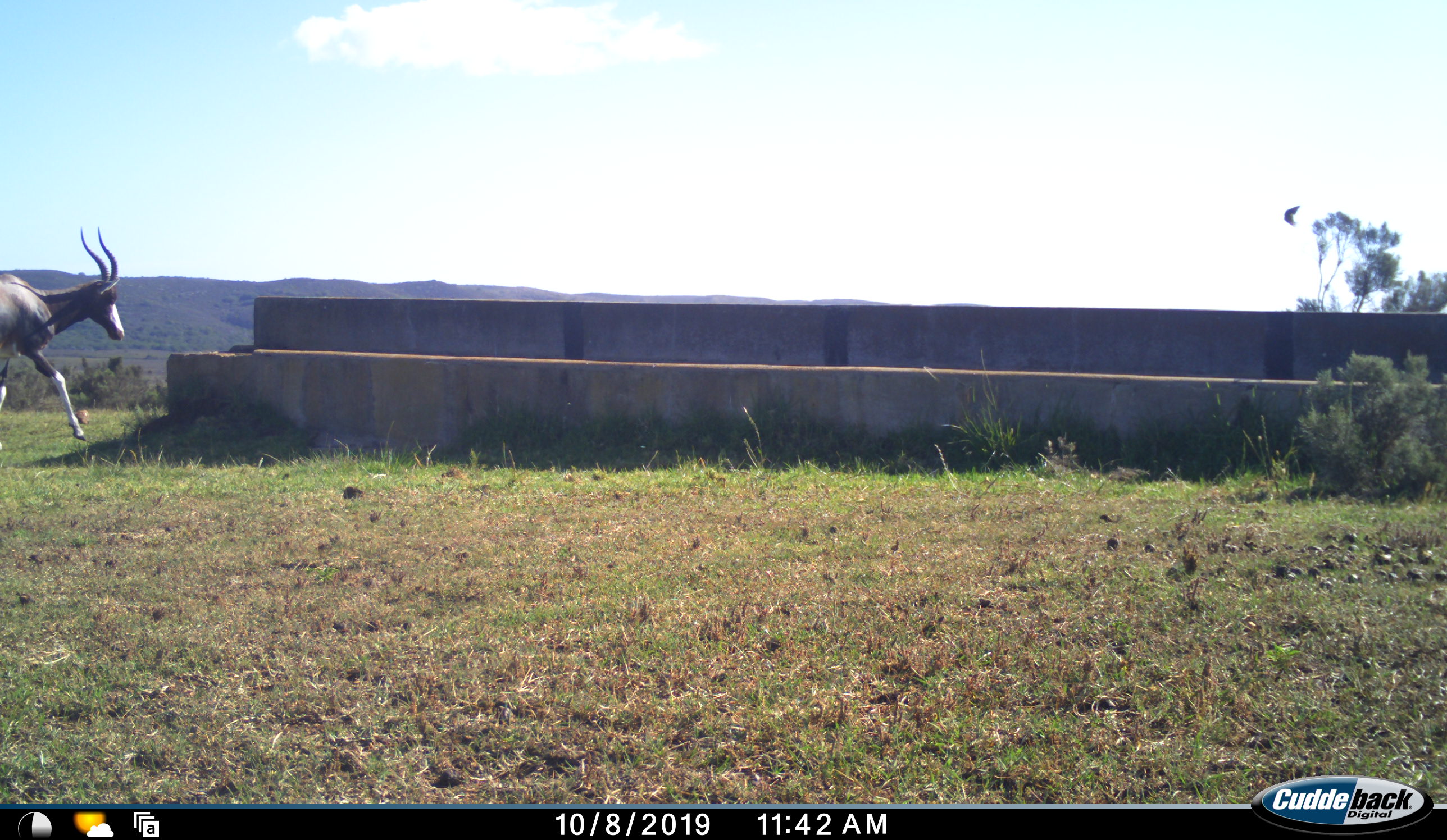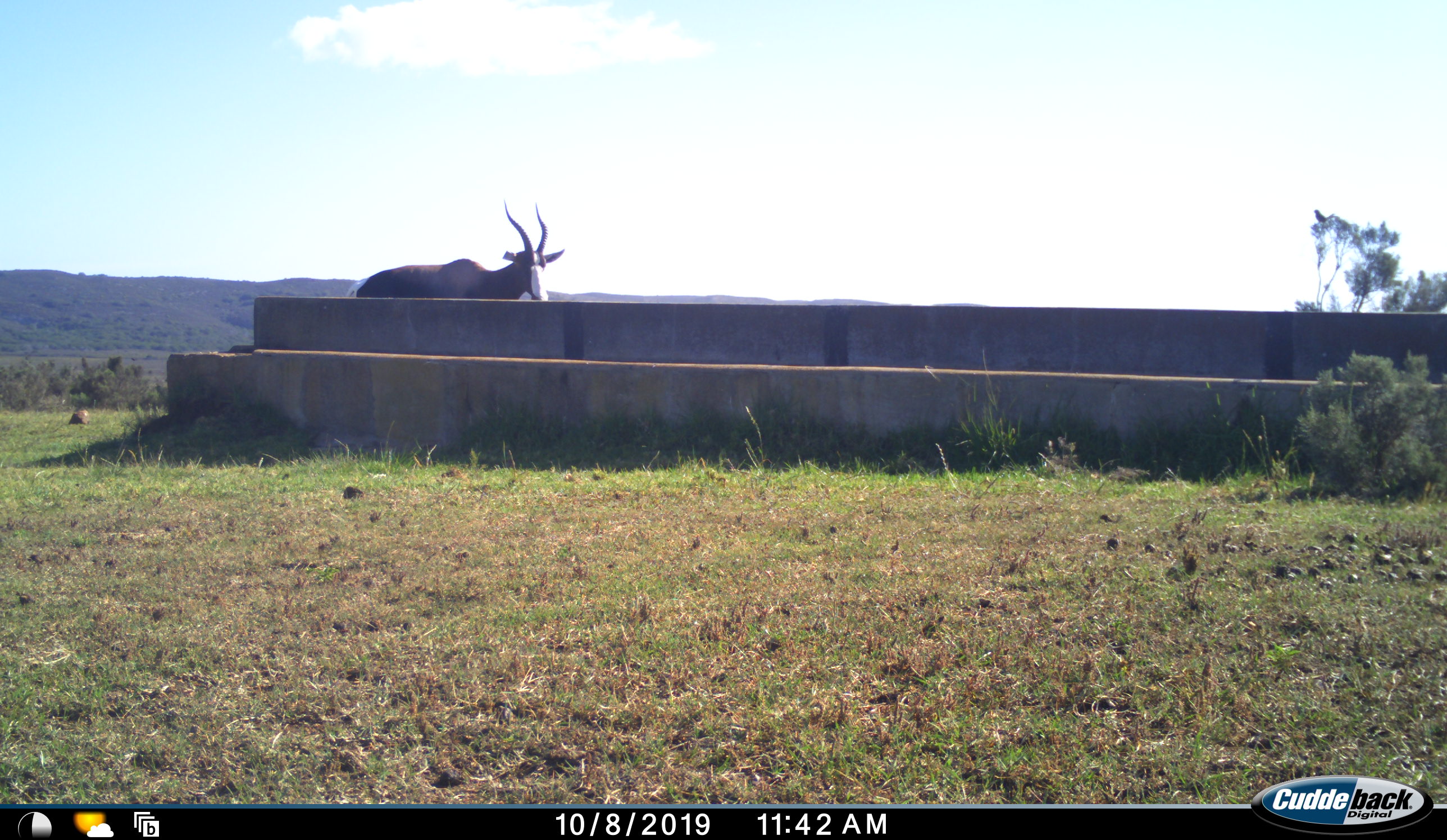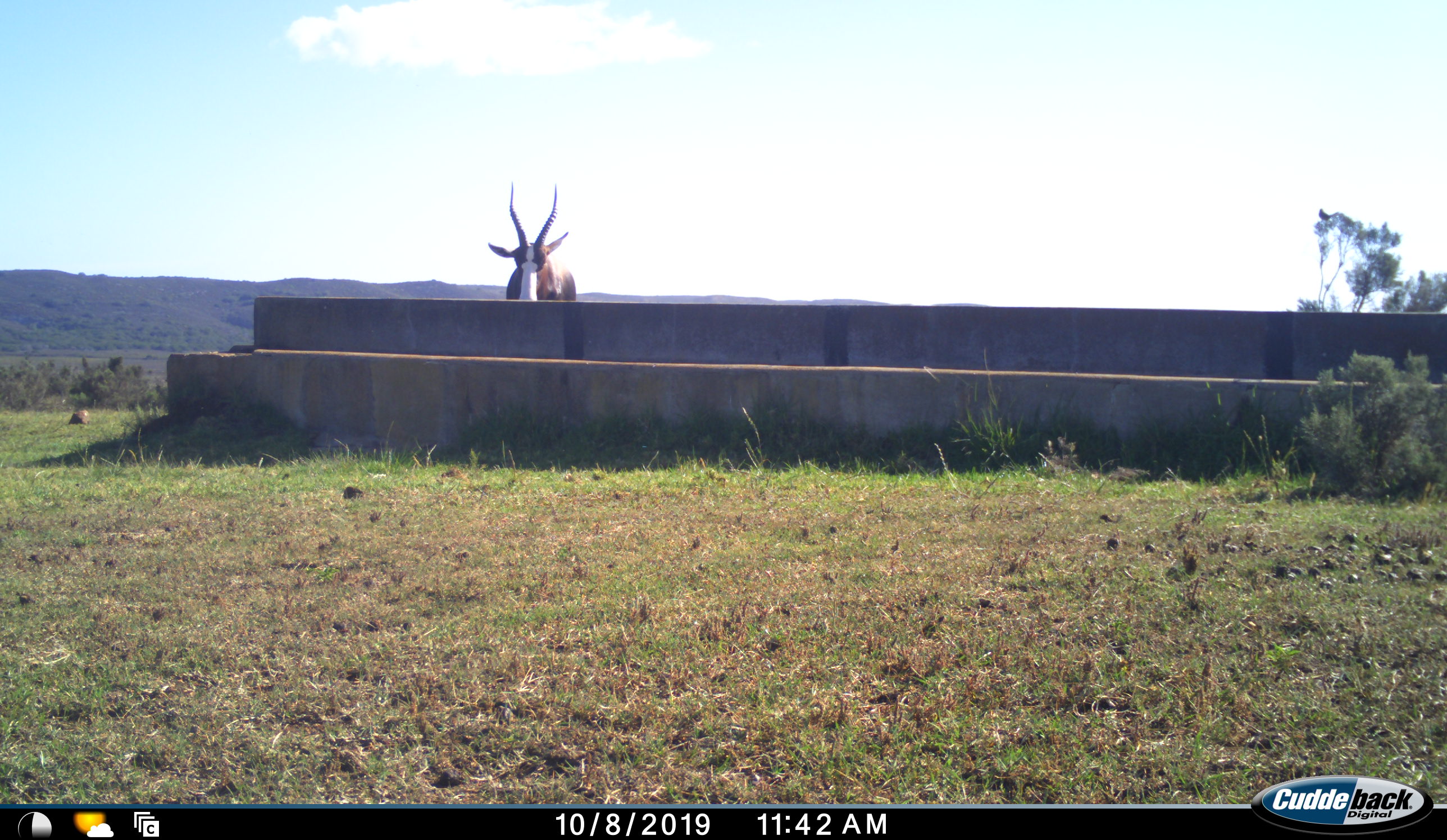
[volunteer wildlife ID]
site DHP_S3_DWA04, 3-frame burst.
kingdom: Animalia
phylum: Chordata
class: Mammalia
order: Artiodactyla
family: Bovidae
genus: Damaliscus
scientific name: Damaliscus pygargus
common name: bontebok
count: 1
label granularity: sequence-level